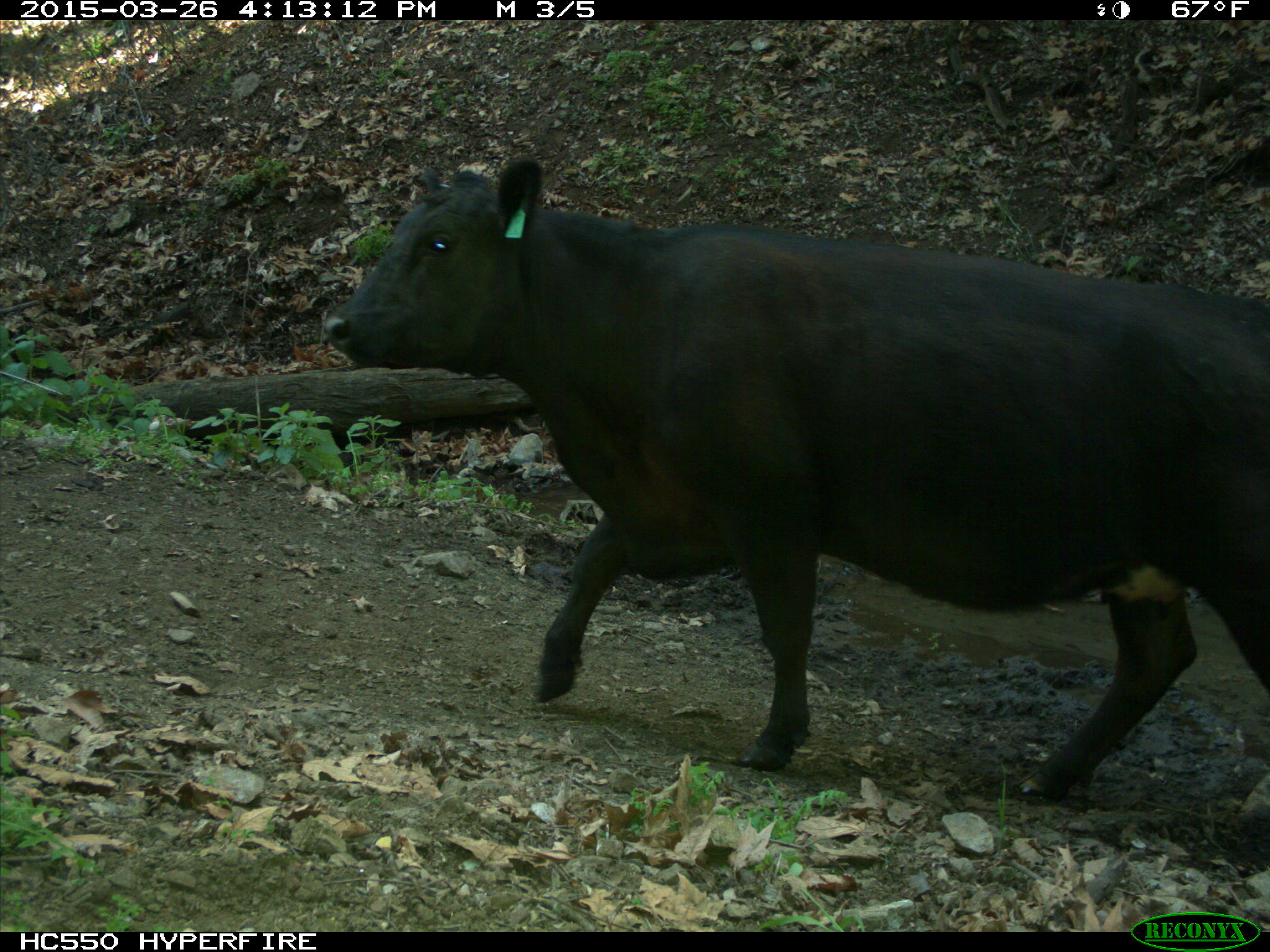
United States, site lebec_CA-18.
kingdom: Animalia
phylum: Chordata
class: Mammalia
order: Artiodactyla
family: Bovidae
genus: Bos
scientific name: Bos taurus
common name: domestic cow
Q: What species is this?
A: Bos taurus (domestic cow).